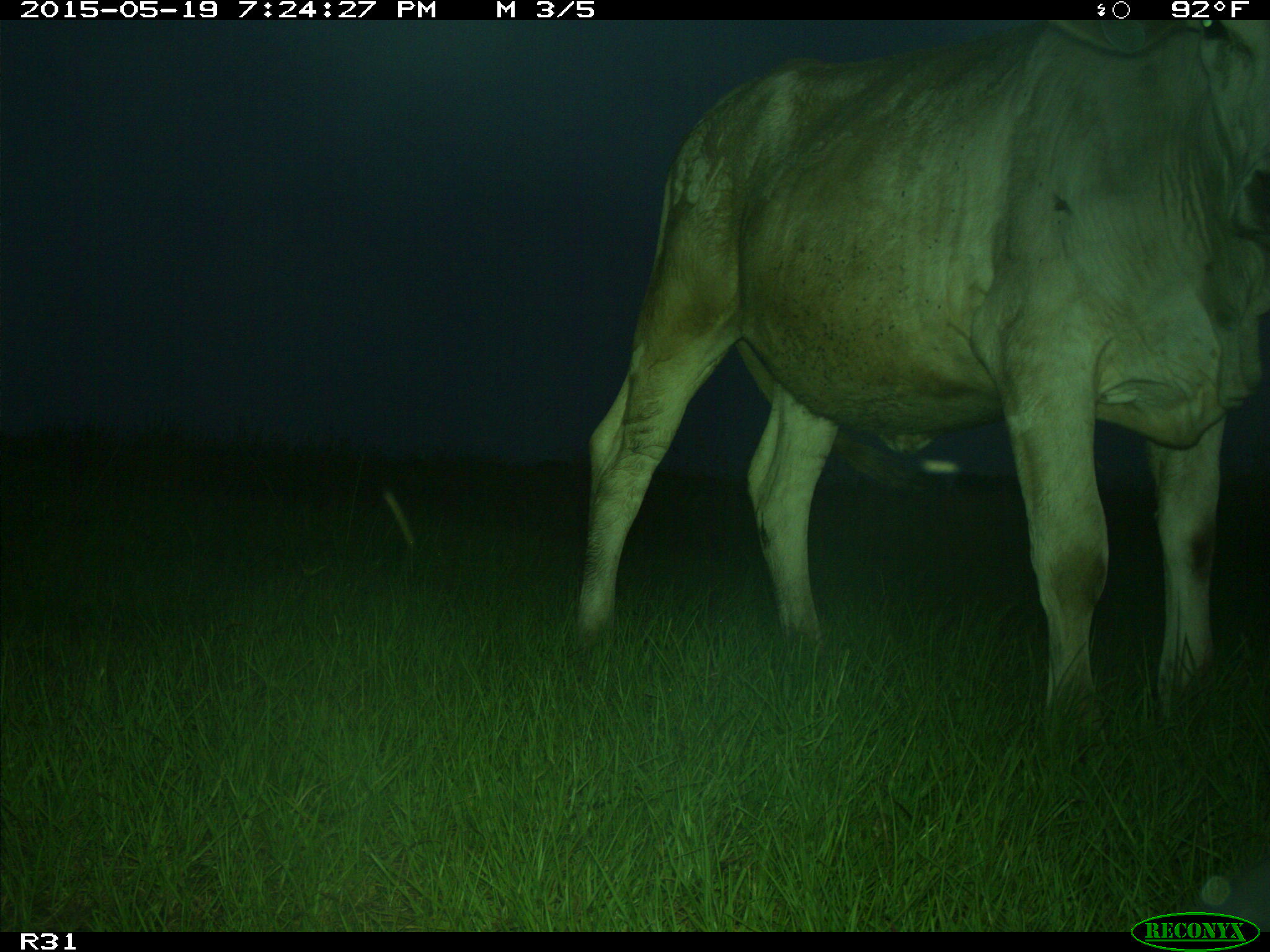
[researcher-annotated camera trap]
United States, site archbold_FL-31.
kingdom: Animalia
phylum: Chordata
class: Mammalia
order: Artiodactyla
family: Bovidae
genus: Bos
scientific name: Bos taurus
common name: domestic cow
Bos taurus (domestic cow).